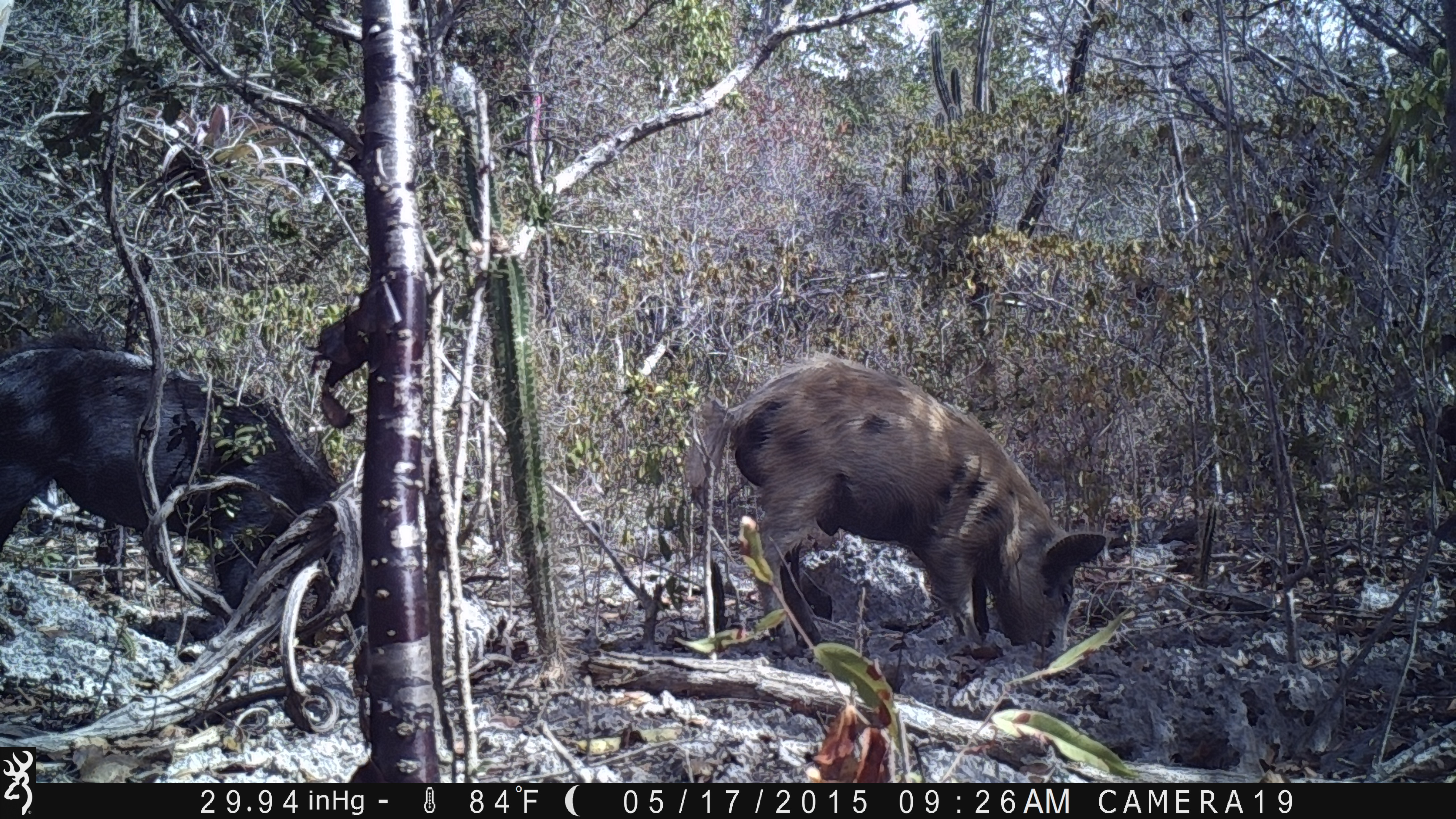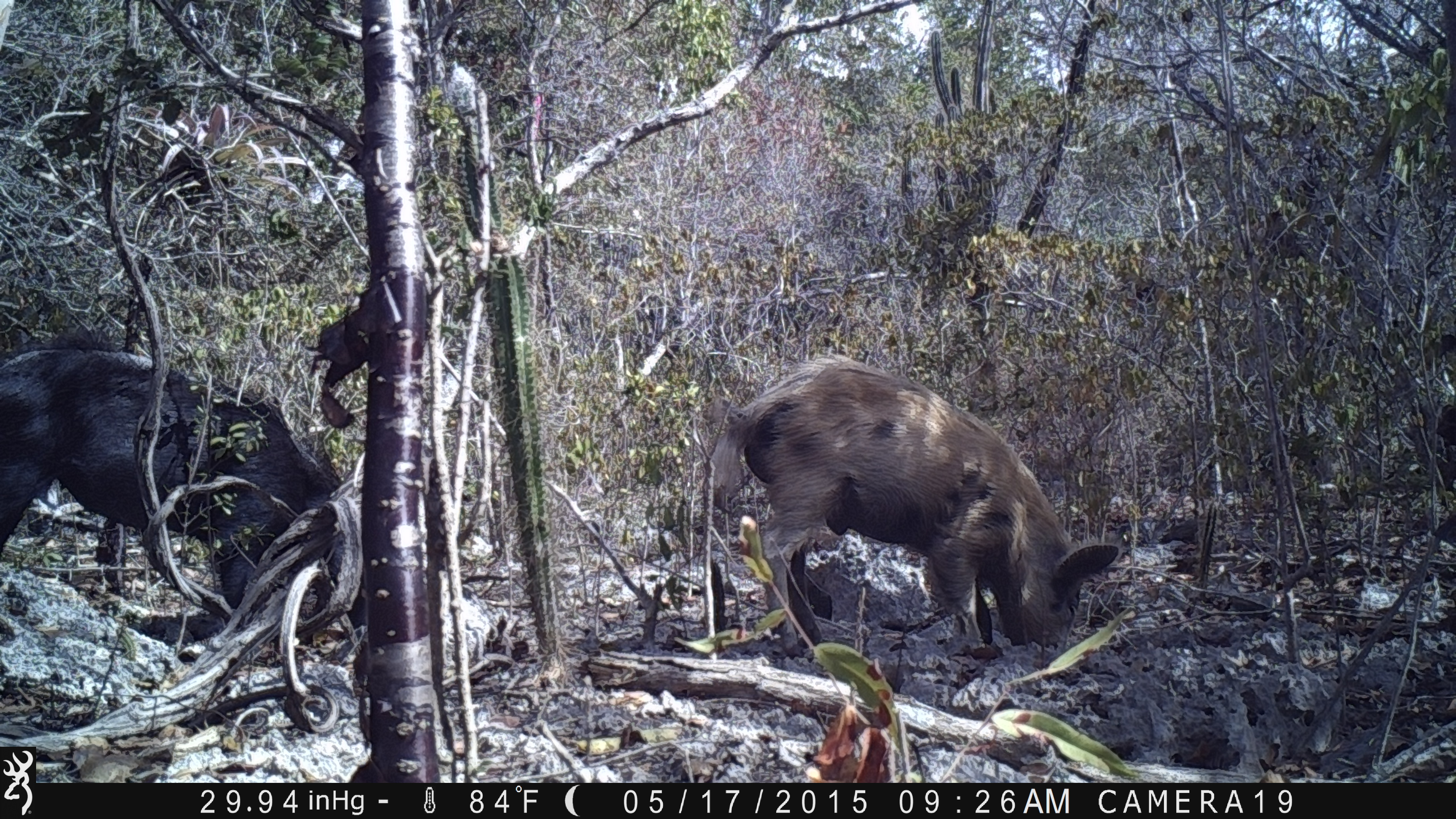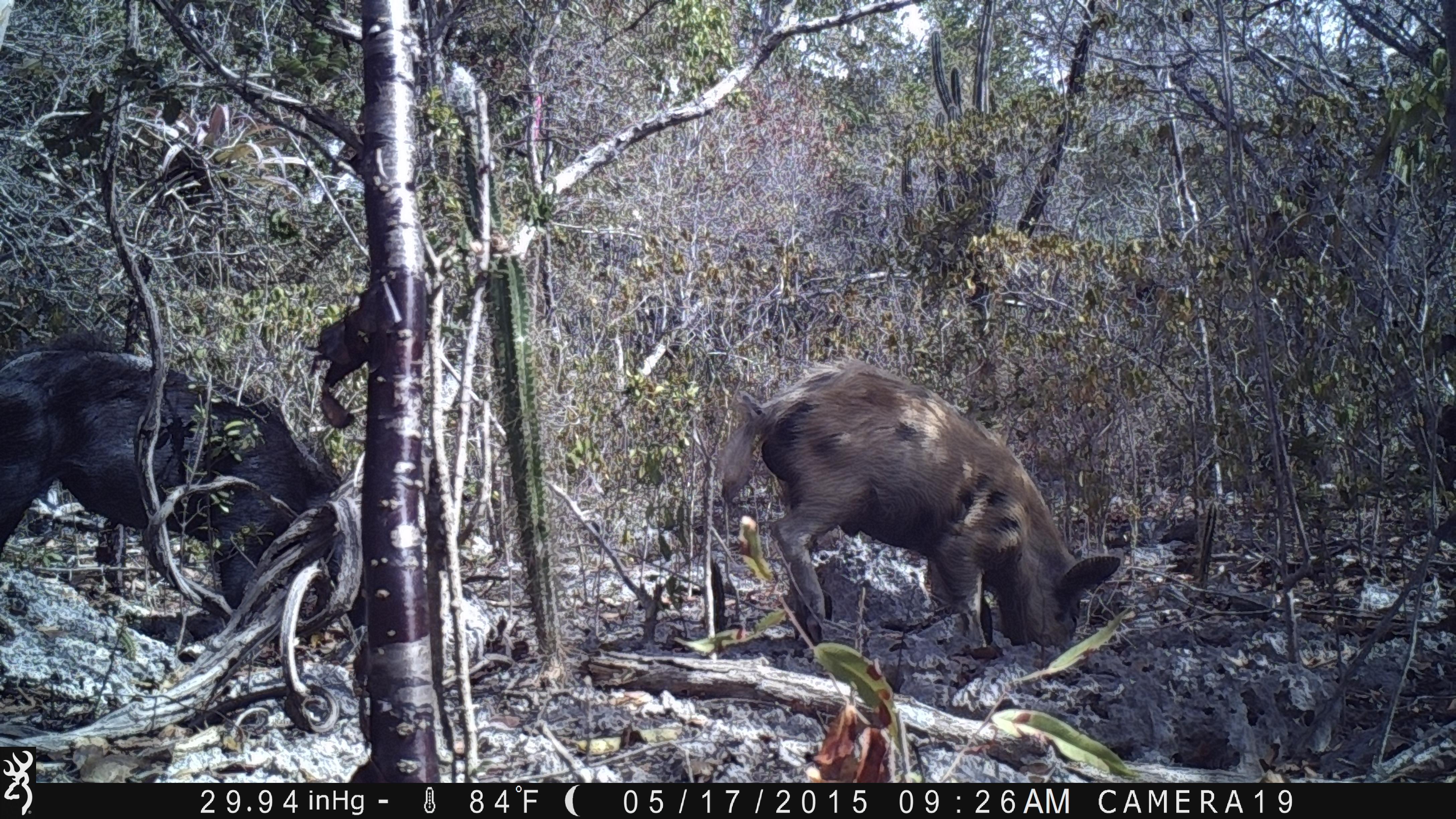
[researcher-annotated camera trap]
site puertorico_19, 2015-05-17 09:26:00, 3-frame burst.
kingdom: Animalia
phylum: Chordata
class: Mammalia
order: Artiodactyla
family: Suidae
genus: Sus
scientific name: Sus scrofa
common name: pig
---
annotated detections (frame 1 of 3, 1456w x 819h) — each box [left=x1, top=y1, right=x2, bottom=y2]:
pig: [left=2, top=319, right=381, bottom=653]; [left=712, top=353, right=1109, bottom=656]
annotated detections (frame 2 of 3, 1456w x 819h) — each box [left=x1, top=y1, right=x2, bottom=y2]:
pig: [left=696, top=358, right=1124, bottom=664]; [left=0, top=344, right=352, bottom=629]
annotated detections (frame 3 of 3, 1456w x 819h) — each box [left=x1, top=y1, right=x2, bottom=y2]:
pig: [left=709, top=361, right=1122, bottom=659]; [left=0, top=342, right=352, bottom=622]